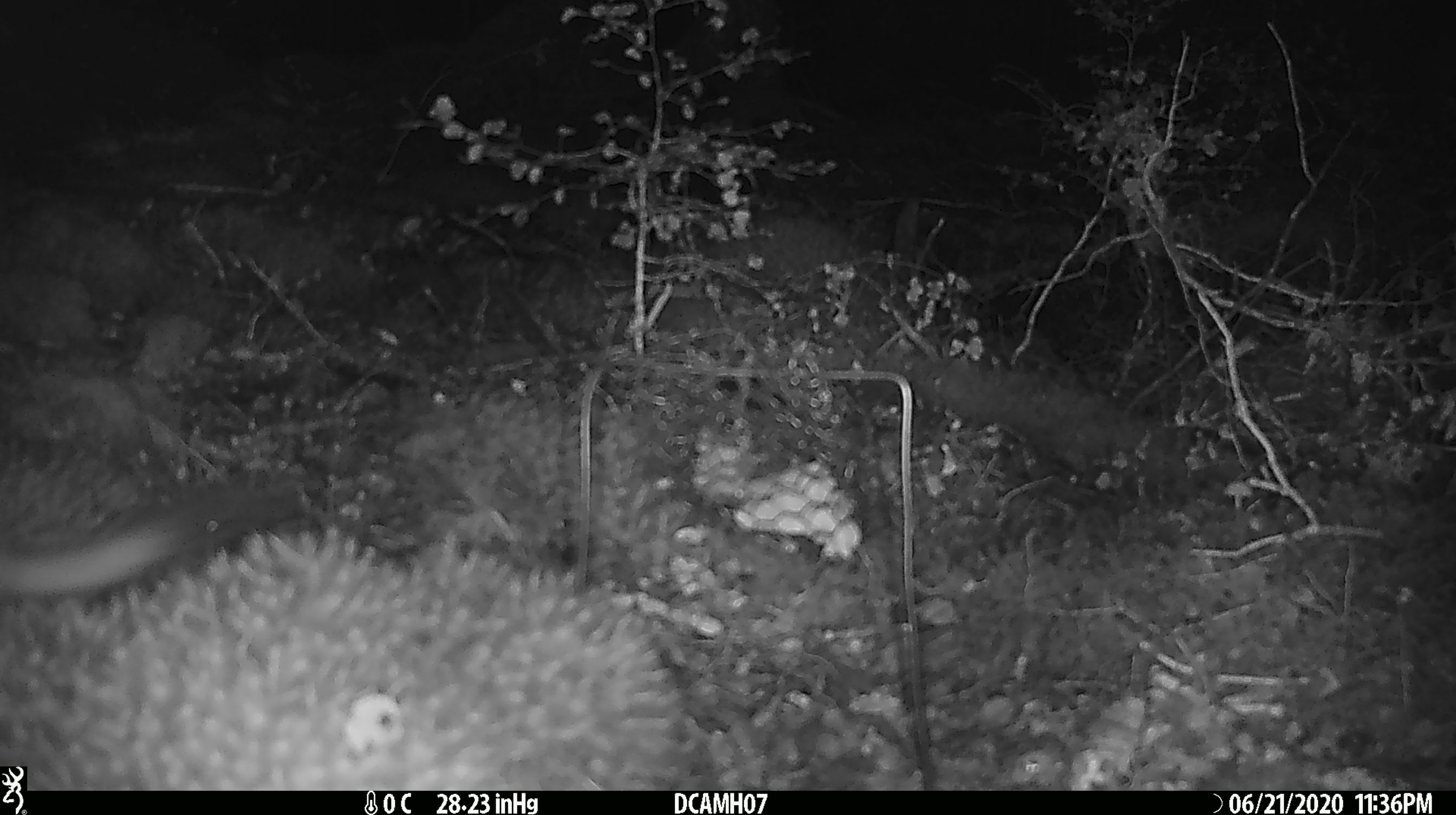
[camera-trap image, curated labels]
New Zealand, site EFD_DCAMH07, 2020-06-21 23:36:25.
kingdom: Animalia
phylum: Chordata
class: Mammalia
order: Carnivora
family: Mustelidae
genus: Mustela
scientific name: Mustela erminea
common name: stoat